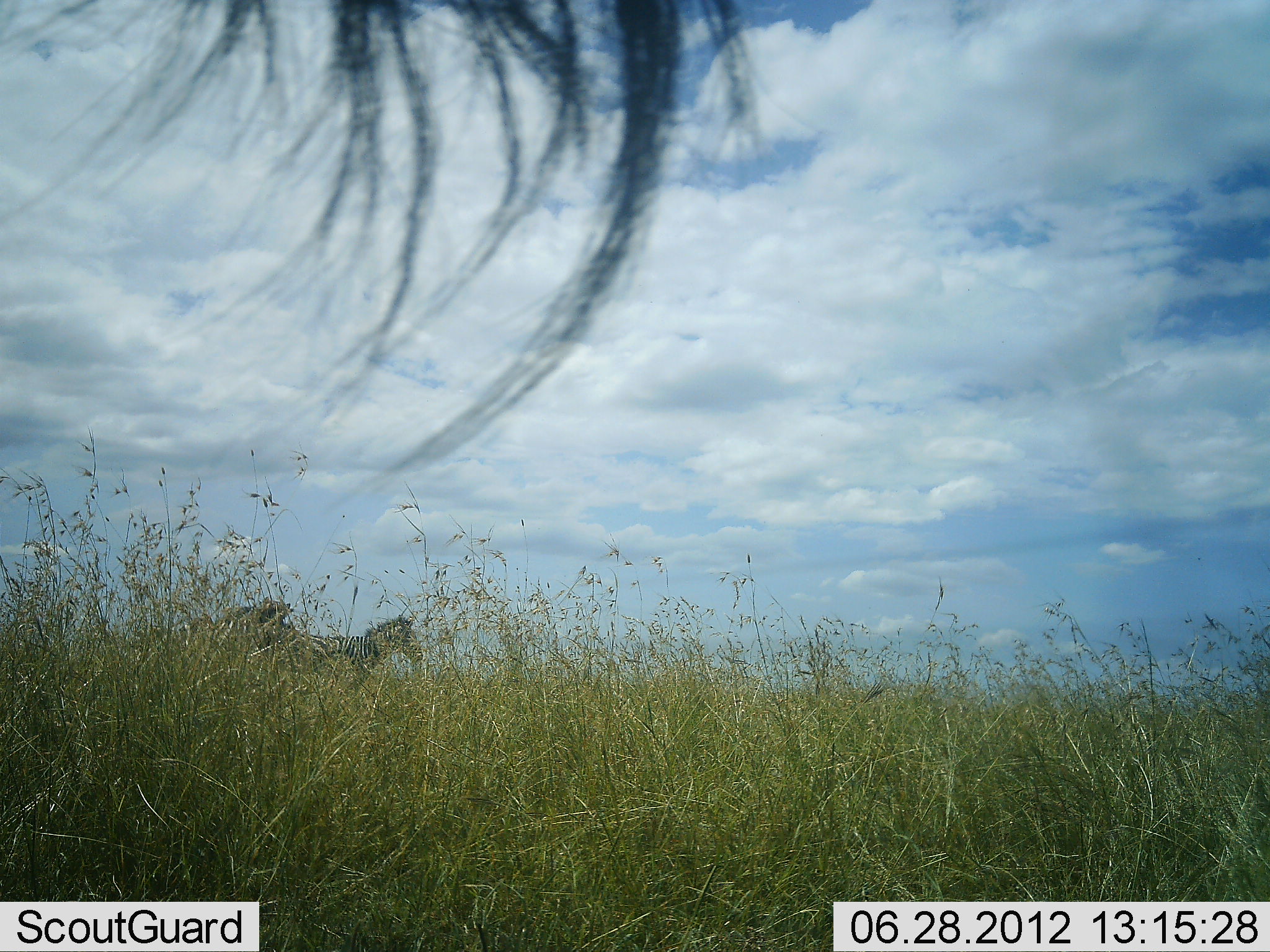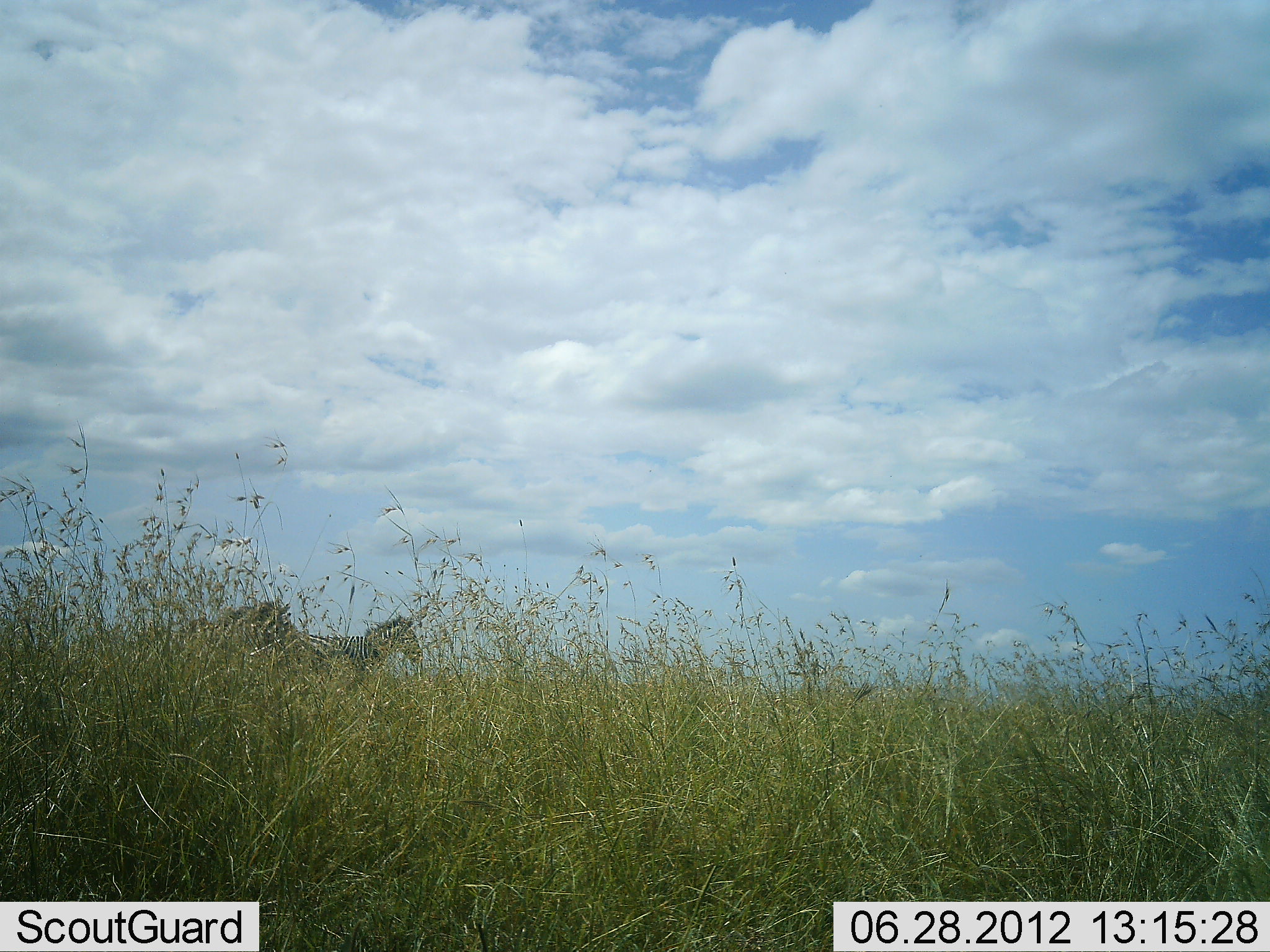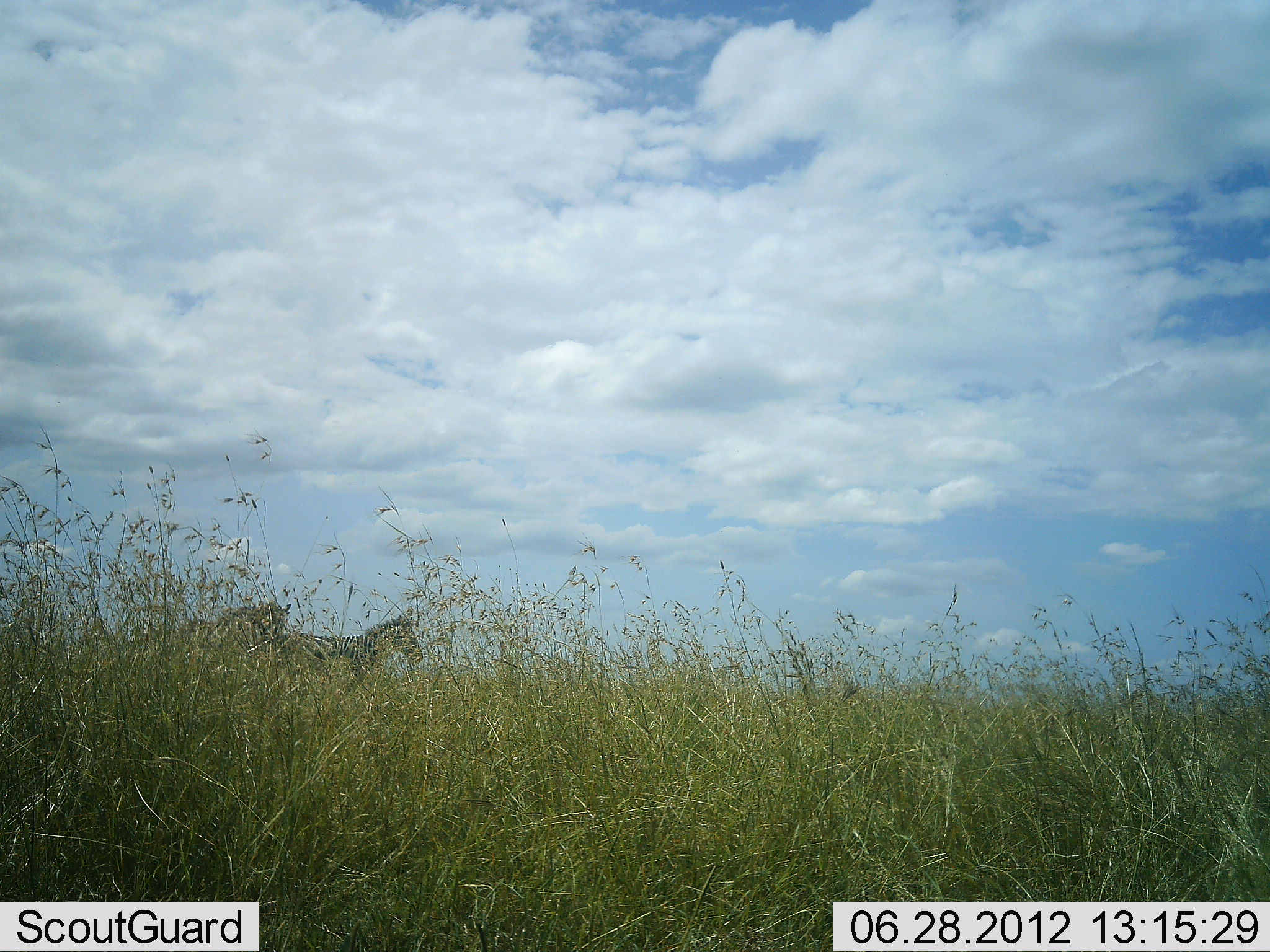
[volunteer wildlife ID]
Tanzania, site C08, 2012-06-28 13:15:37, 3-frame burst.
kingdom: Animalia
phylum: Chordata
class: Mammalia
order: Perissodactyla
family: Equidae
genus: Equus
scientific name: Equus quagga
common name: plains zebra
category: zebra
Zebra (plains zebra) (Equus quagga), count 3. Behavior (volunteer vote fractions): standing 90%, resting 0%, moving 10%, interacting 0%. Young present (vote fraction): 0%. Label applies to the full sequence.